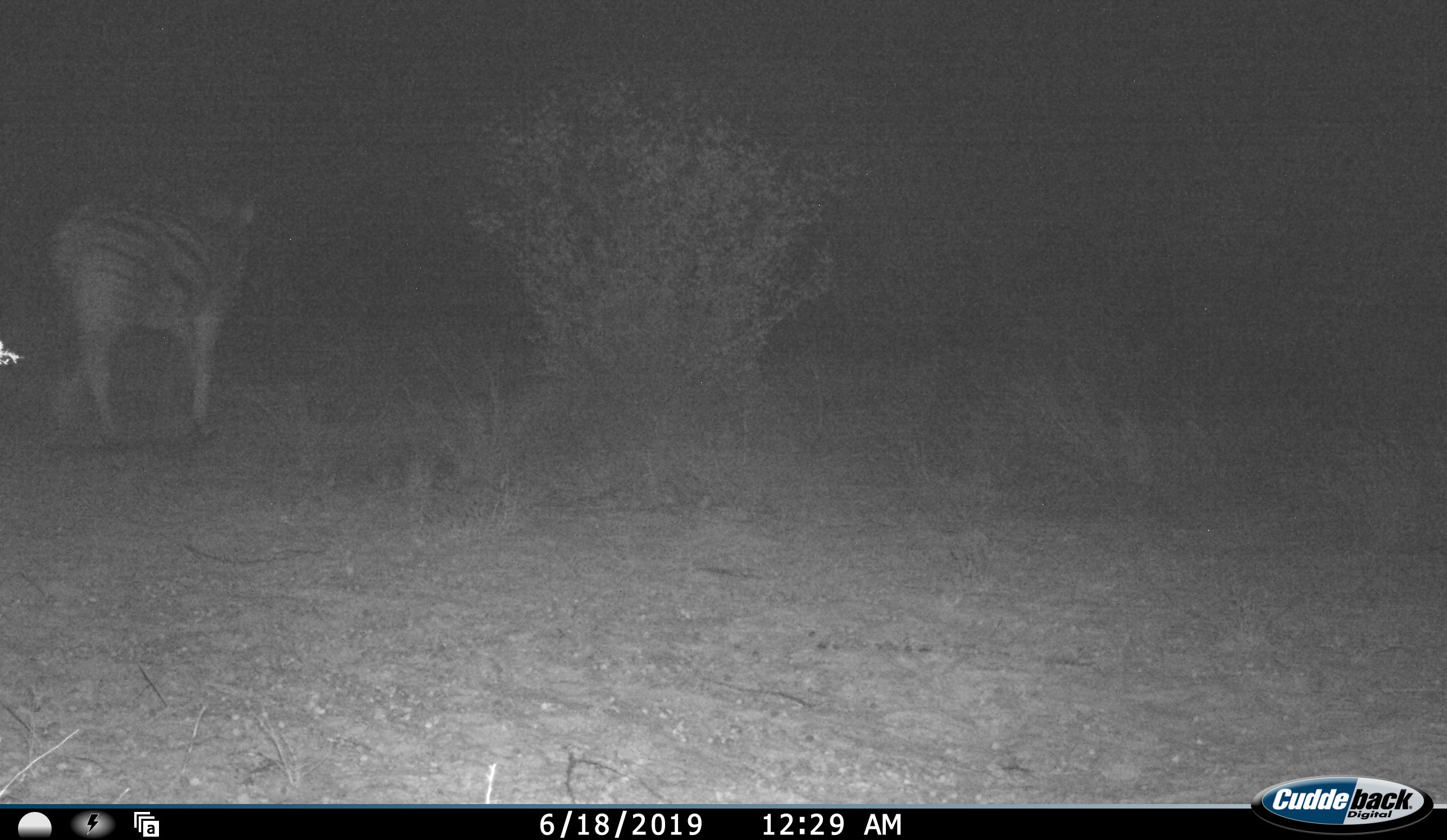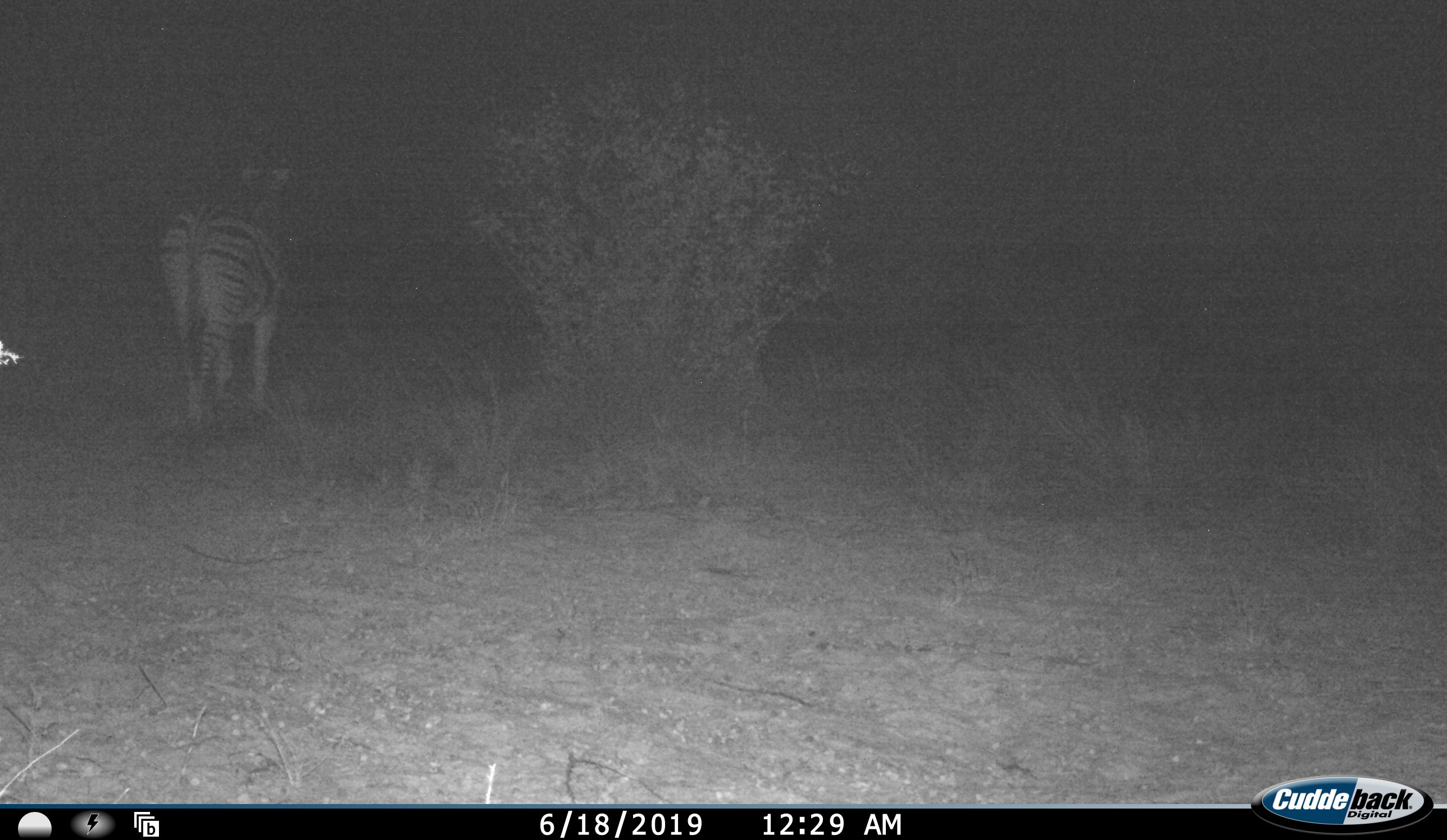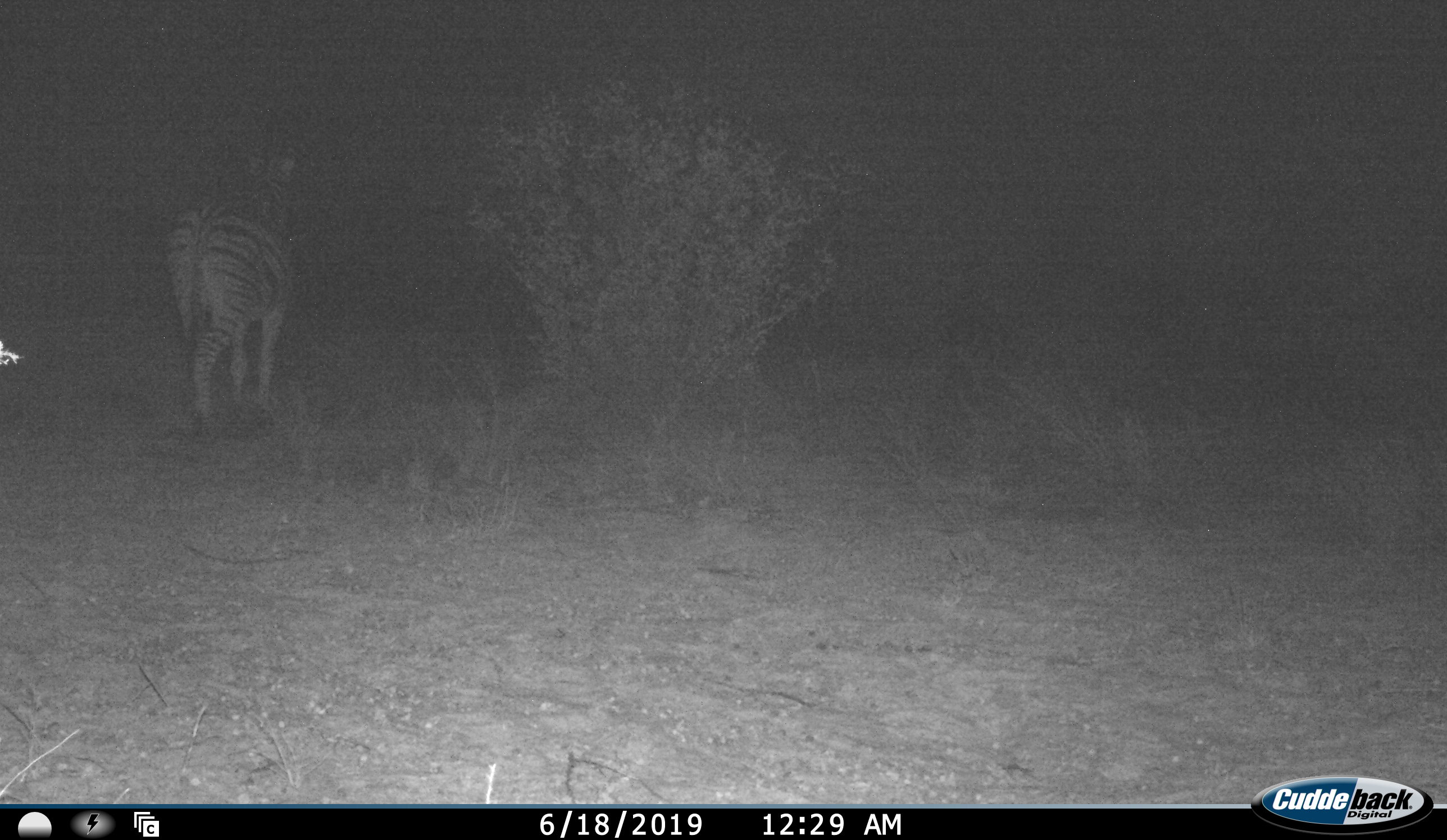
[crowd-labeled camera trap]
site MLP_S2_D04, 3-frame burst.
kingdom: Animalia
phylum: Chordata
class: Mammalia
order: Perissodactyla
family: Equidae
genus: Equus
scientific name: Equus quagga burchellii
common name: burchell's zebra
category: zebraburchells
Zebraburchells (burchell's zebra) (Equus quagga burchellii), count 1. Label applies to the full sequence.